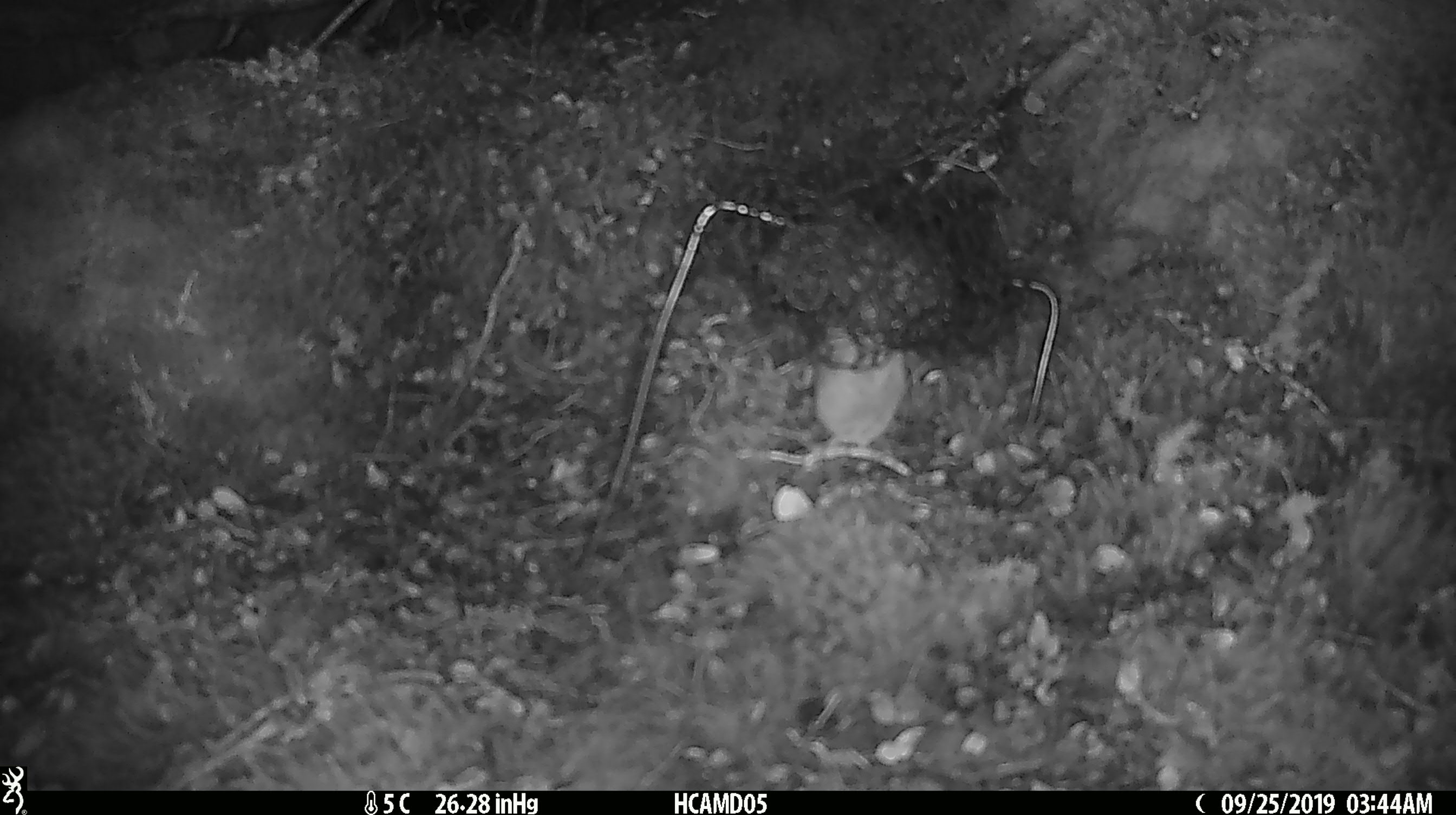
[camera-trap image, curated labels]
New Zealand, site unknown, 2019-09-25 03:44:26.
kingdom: Animalia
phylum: Chordata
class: Mammalia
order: Rodentia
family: Muridae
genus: Mus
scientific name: Mus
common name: mouse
Mouse (Mus).